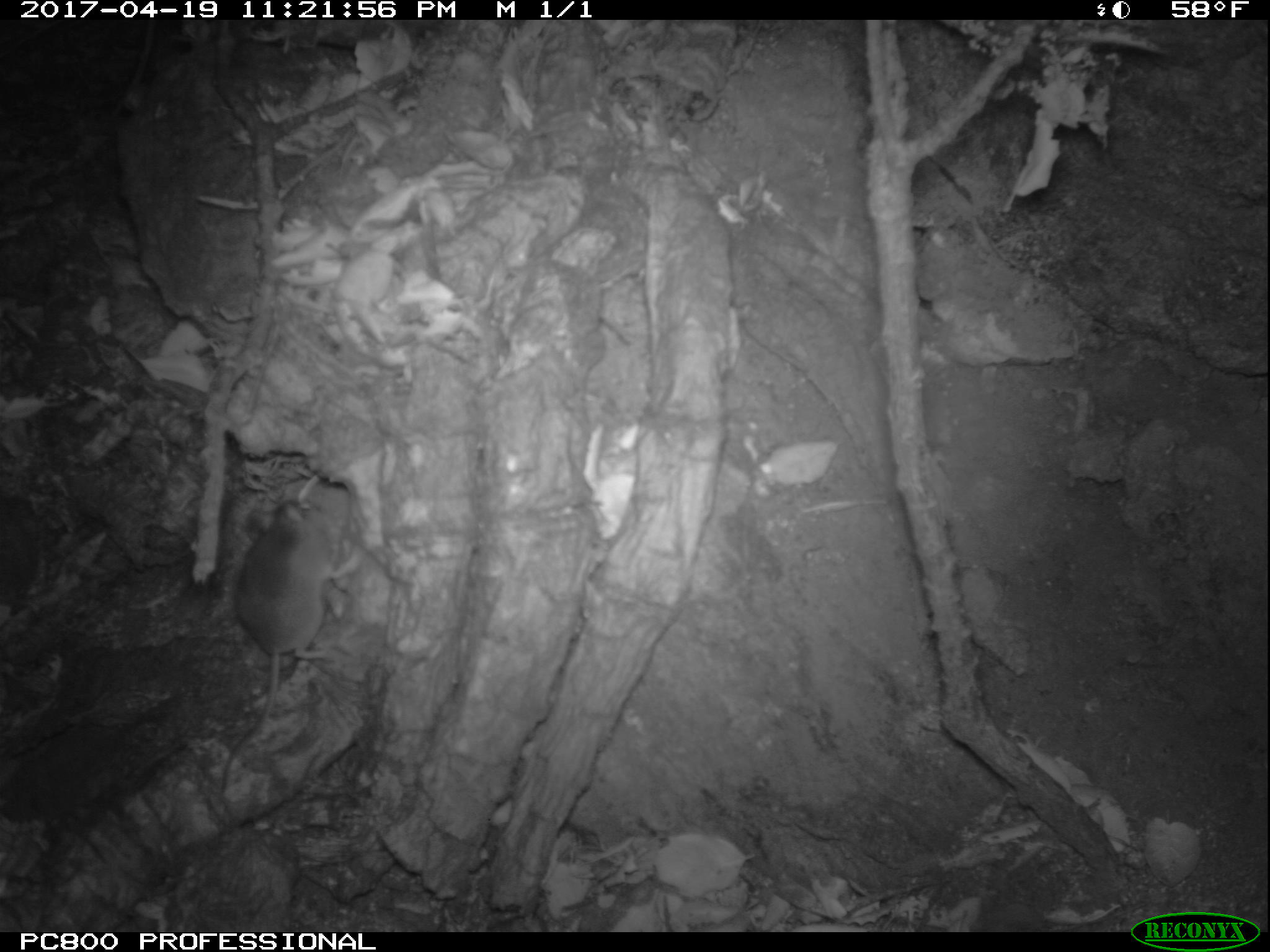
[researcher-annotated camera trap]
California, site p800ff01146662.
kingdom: Animalia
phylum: Chordata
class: Mammalia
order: Rodentia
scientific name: Rodentia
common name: rodent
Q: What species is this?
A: Rodent (Rodentia).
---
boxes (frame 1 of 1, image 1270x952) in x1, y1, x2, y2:
rodent: 218, 496, 338, 791